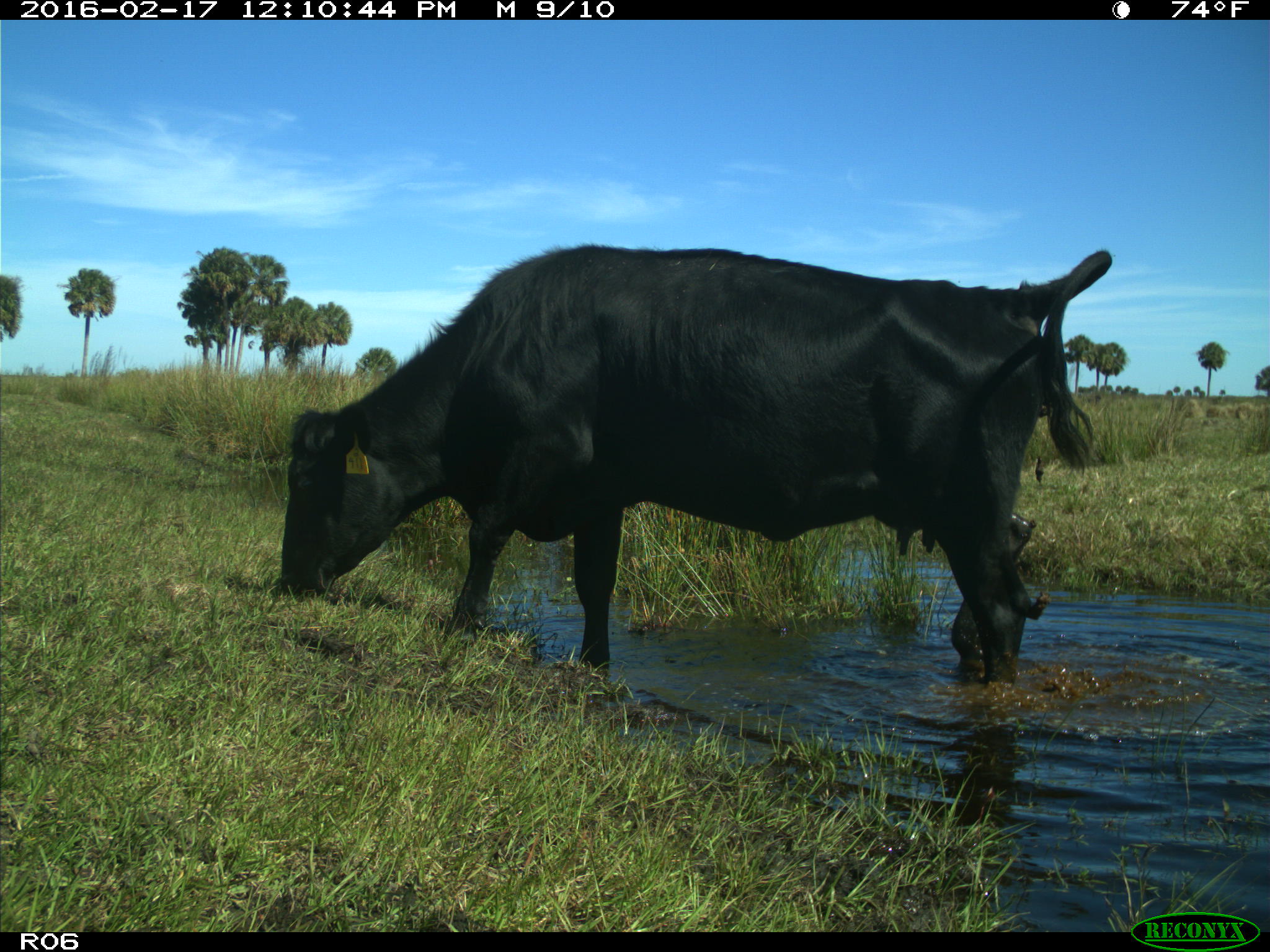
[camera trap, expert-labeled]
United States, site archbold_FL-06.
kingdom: Animalia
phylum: Chordata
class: Mammalia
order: Artiodactyla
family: Bovidae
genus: Bos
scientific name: Bos taurus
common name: domestic cow